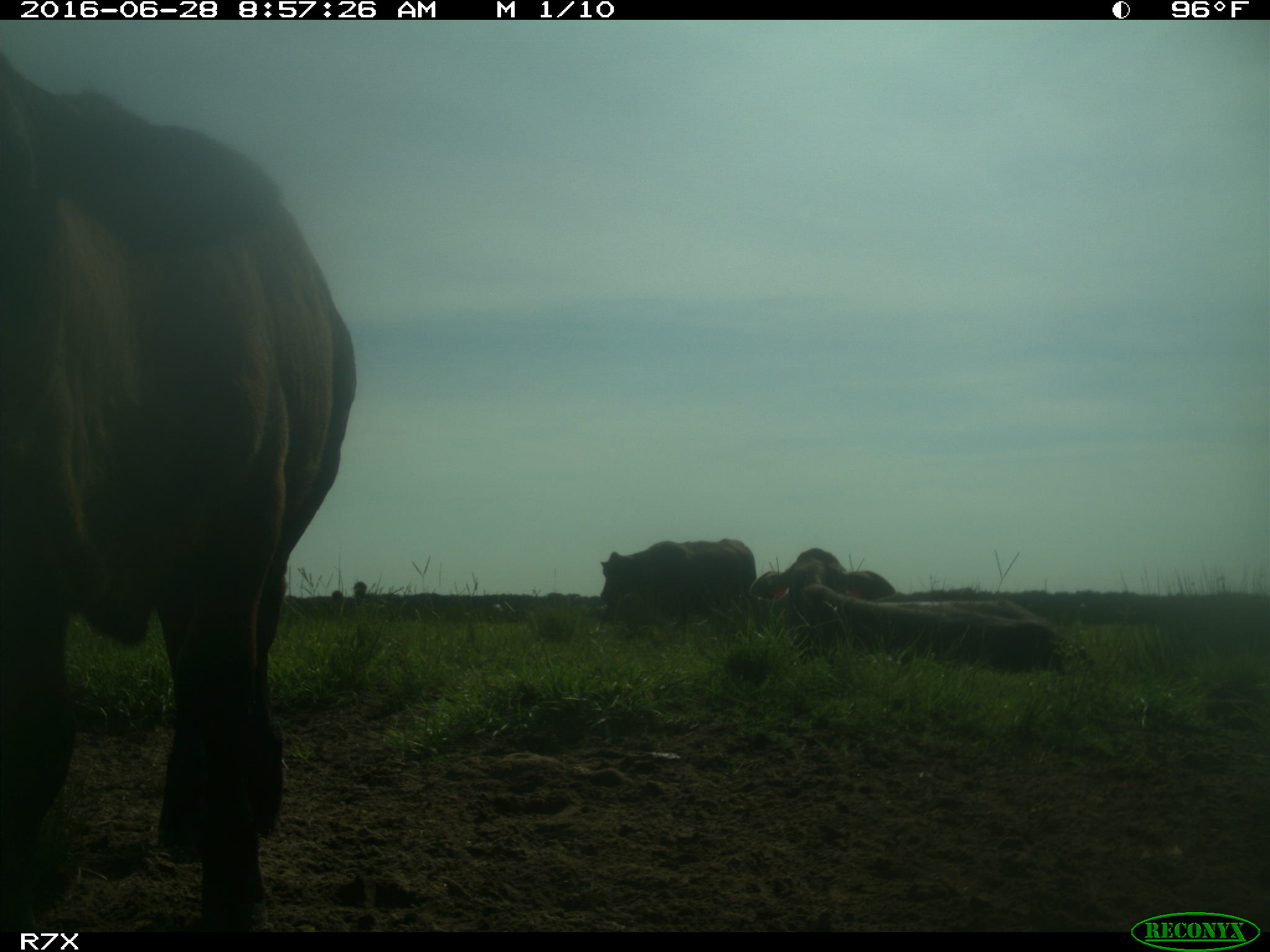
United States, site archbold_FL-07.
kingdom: Animalia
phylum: Chordata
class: Mammalia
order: Artiodactyla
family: Bovidae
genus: Bos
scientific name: Bos taurus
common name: domestic cow